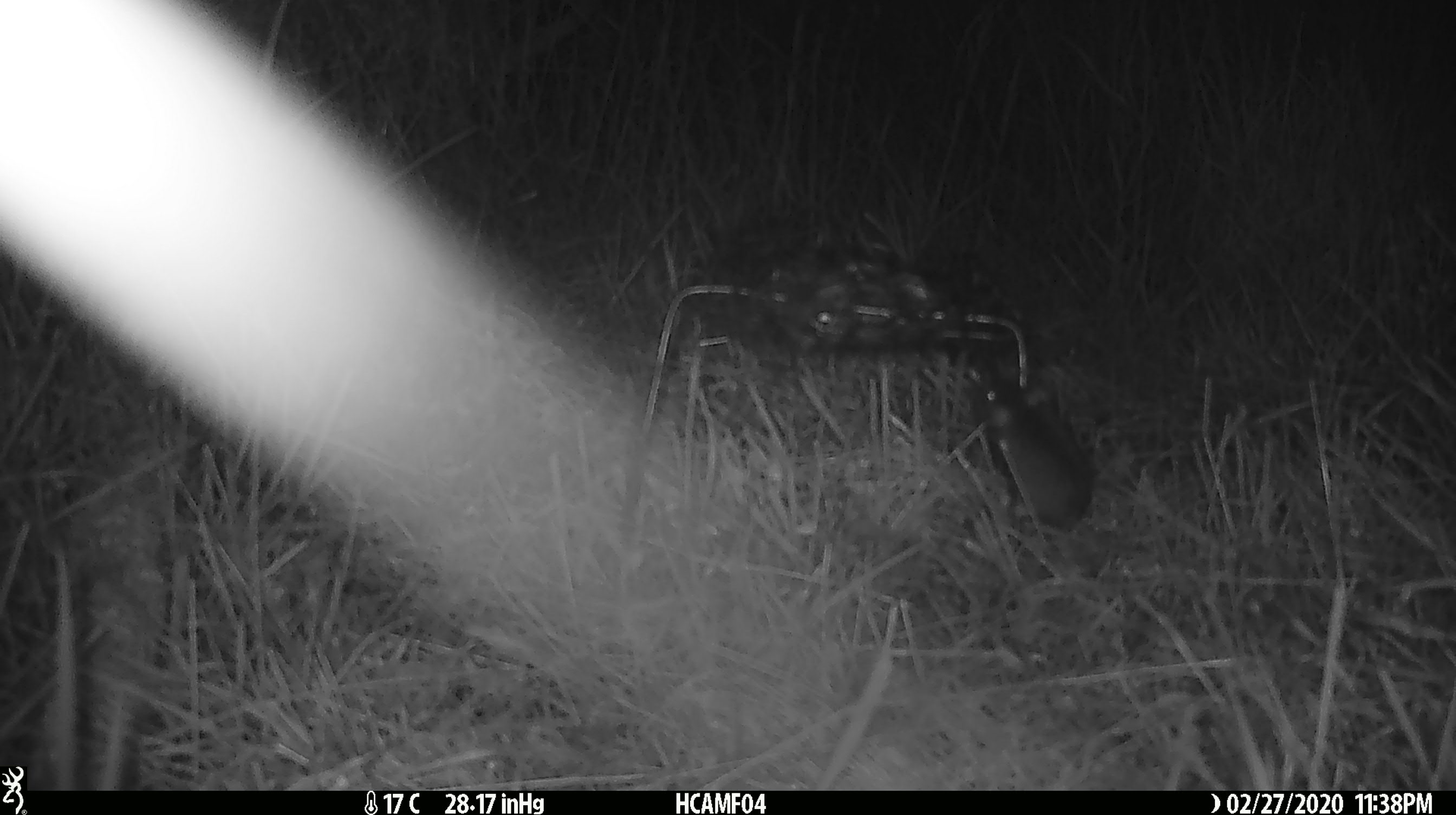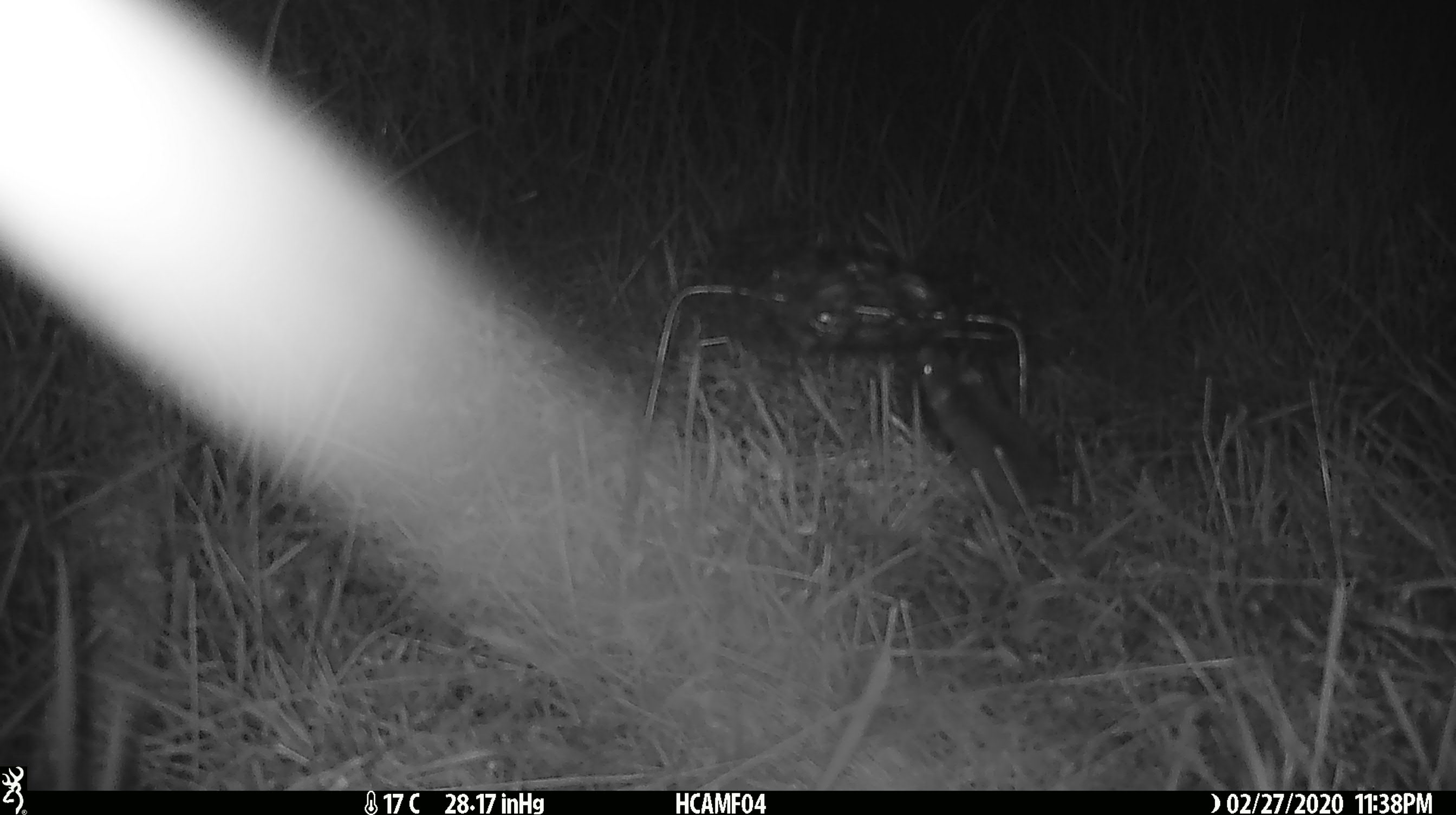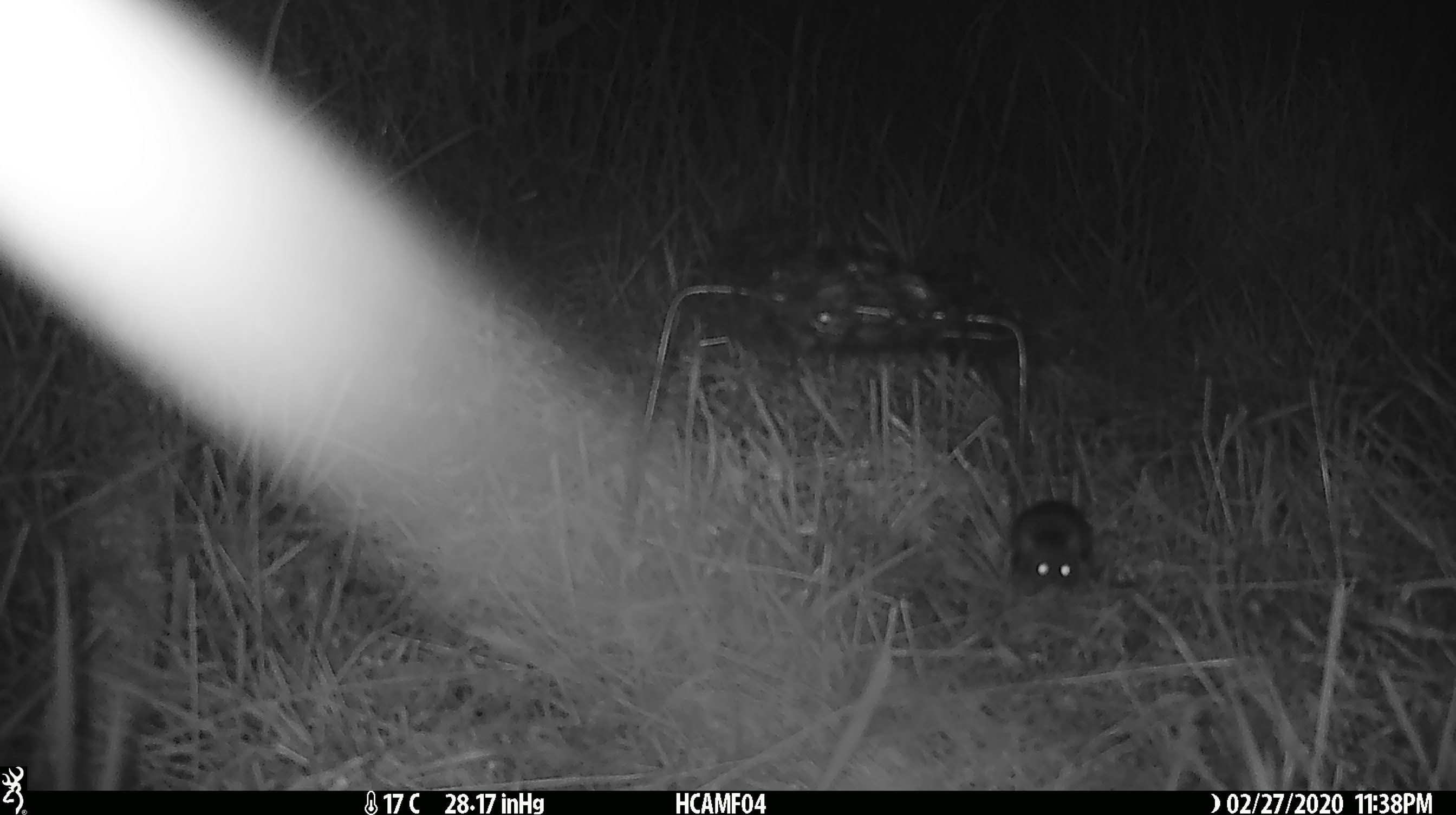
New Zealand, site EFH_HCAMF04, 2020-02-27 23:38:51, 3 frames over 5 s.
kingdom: Animalia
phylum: Chordata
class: Mammalia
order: Rodentia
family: Muridae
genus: Mus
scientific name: Mus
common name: mouse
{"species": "mouse (Mus)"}